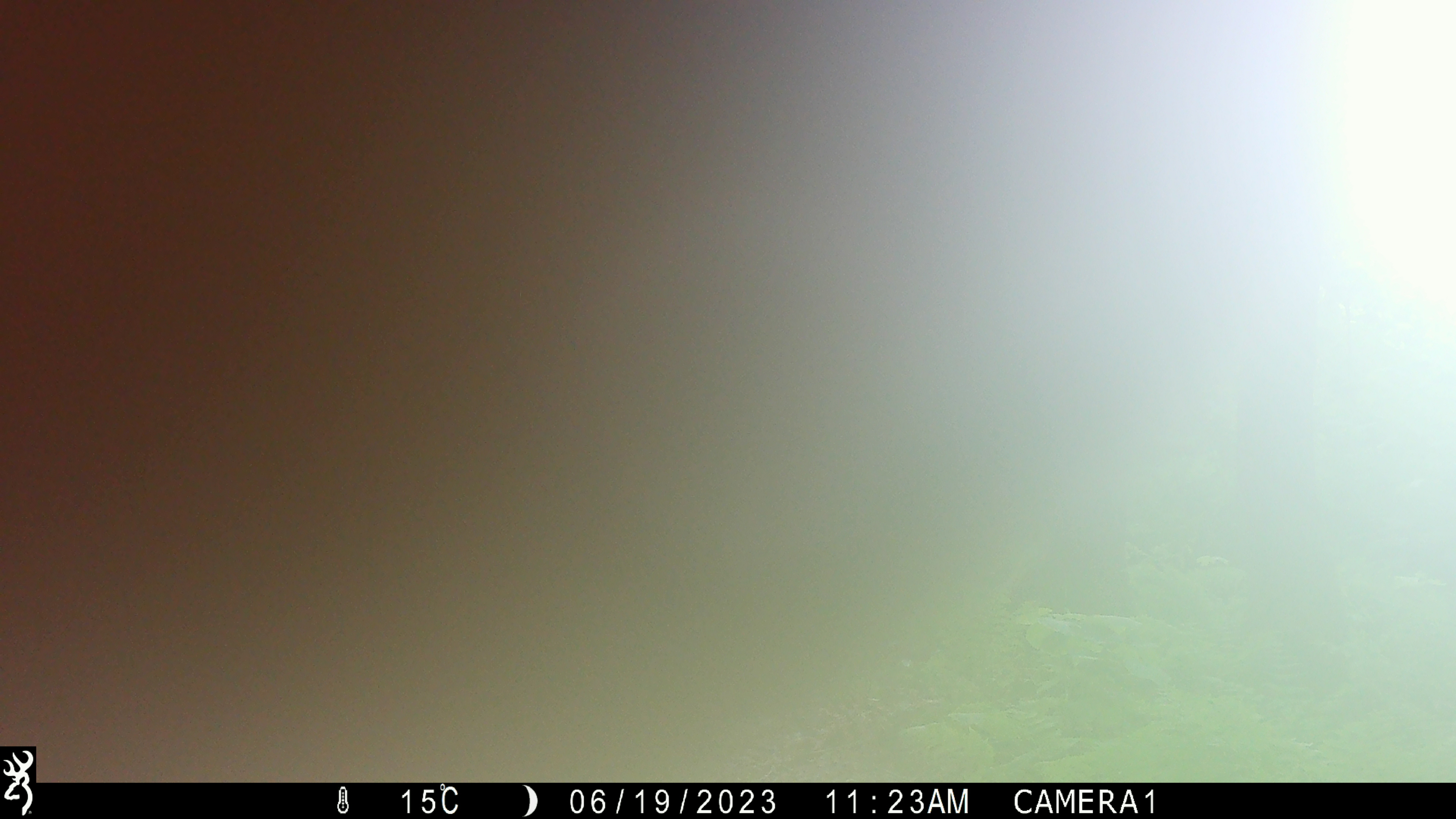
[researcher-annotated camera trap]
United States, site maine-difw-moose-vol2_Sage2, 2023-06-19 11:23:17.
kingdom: Animalia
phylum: Chordata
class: Mammalia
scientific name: Mammalia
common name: mammal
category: mammal sp.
Mammal sp. (mammal) (Mammalia).